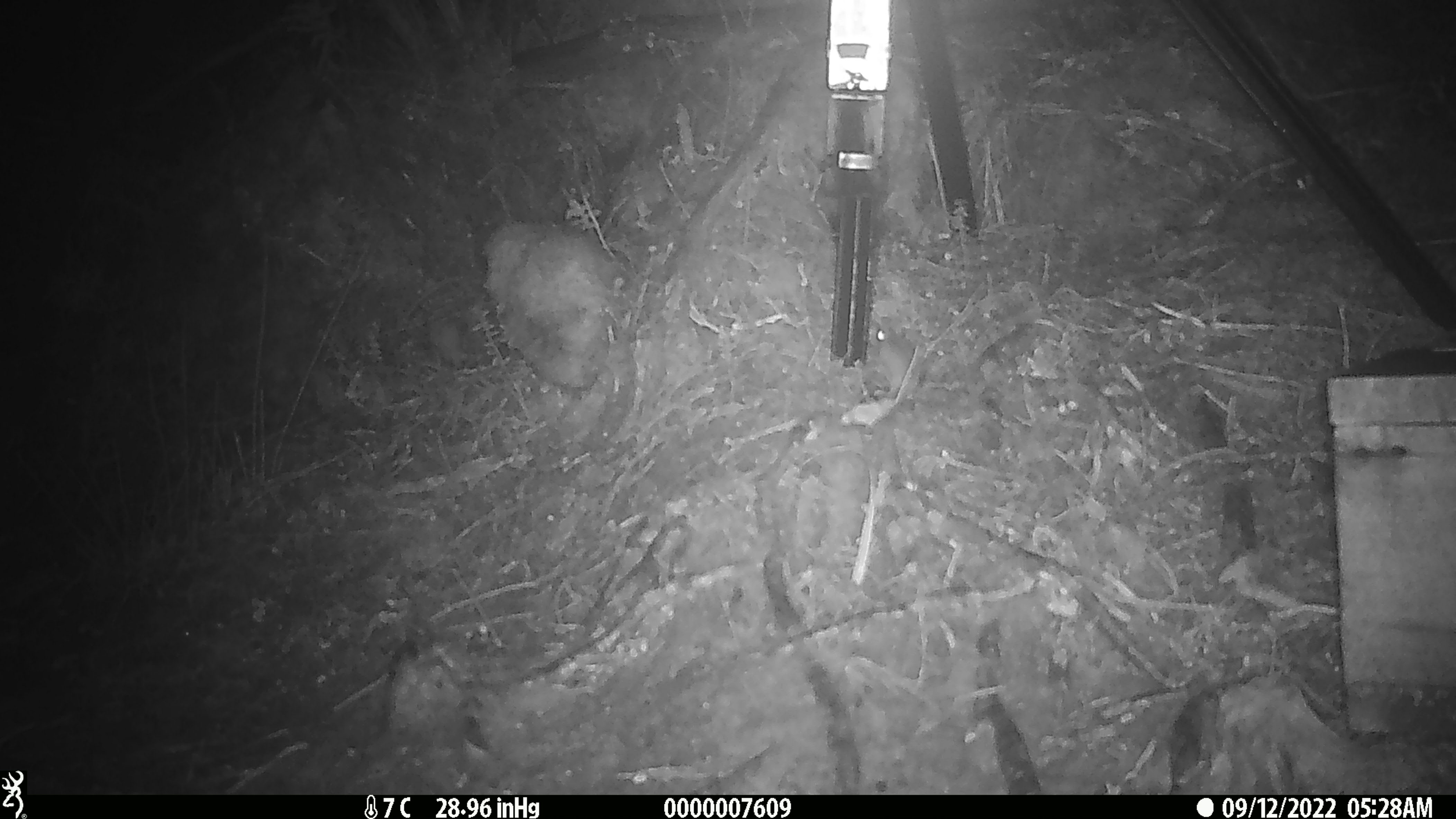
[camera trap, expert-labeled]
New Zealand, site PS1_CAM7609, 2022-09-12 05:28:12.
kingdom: Animalia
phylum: Chordata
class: Mammalia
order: Rodentia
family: Muridae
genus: Mus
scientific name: Mus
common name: mouse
Mouse (Mus).